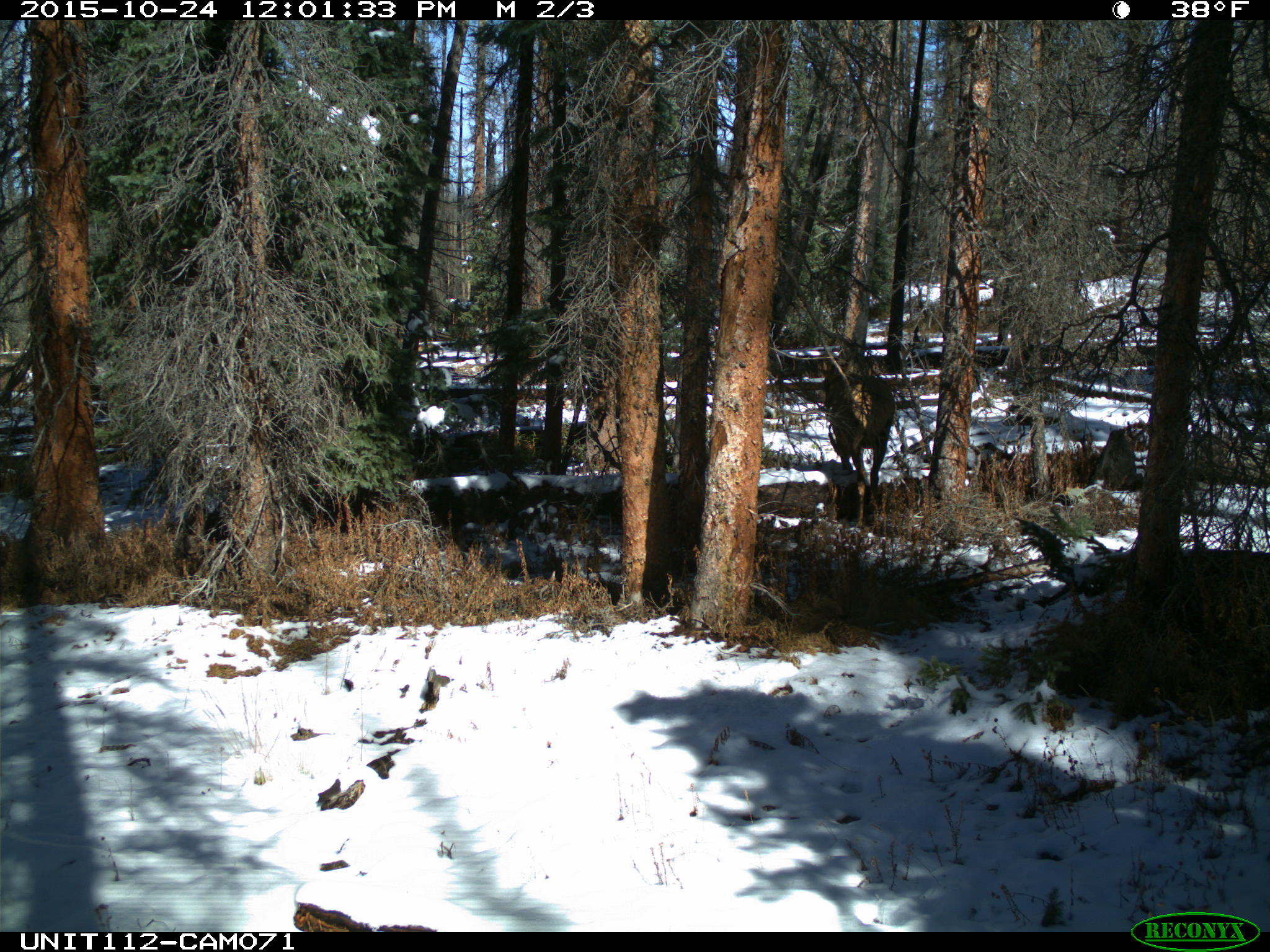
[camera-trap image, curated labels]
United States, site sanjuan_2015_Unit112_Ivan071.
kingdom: Animalia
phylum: Chordata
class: Mammalia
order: Artiodactyla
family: Cervidae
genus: Cervus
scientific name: Cervus elaphus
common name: red deer